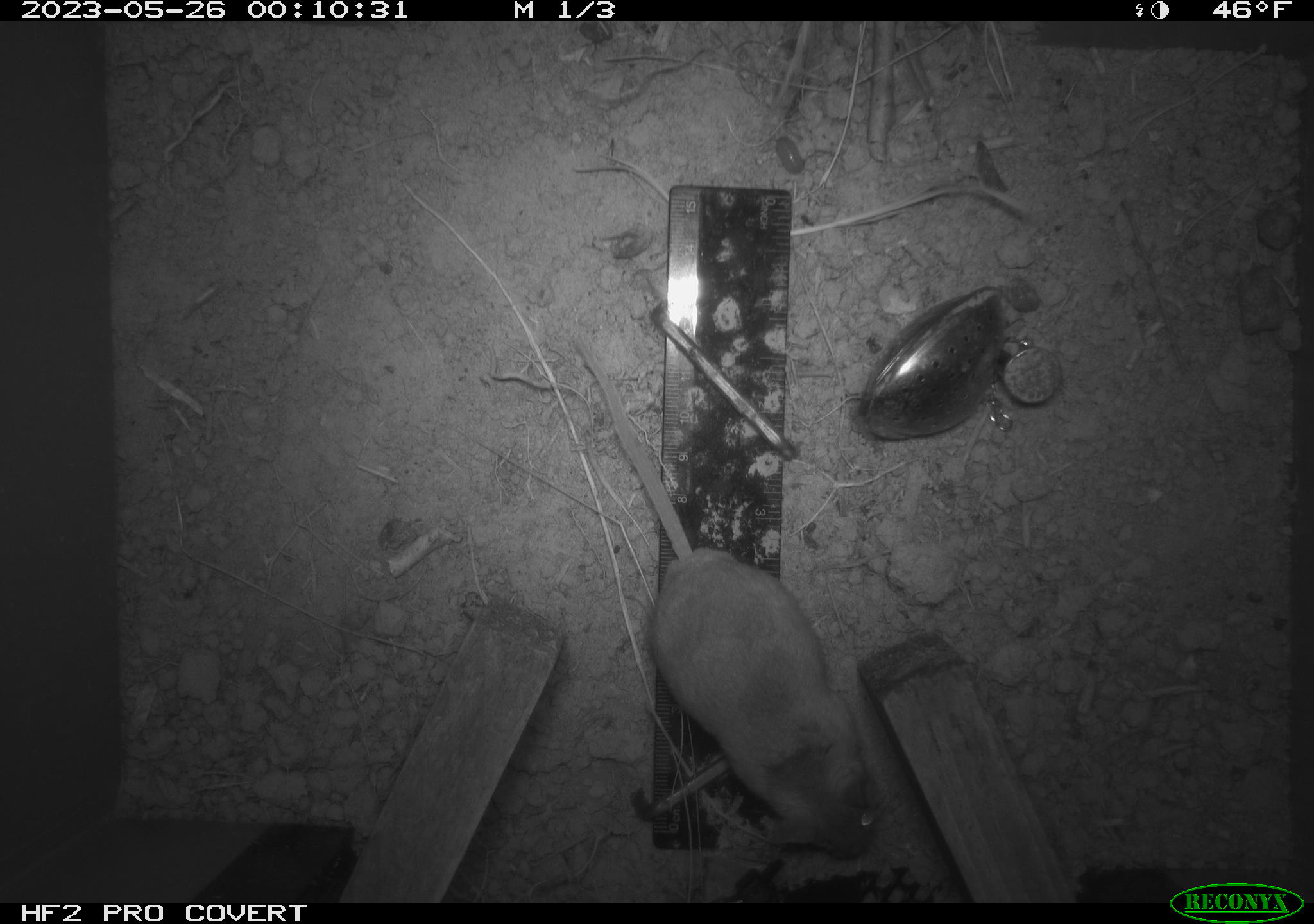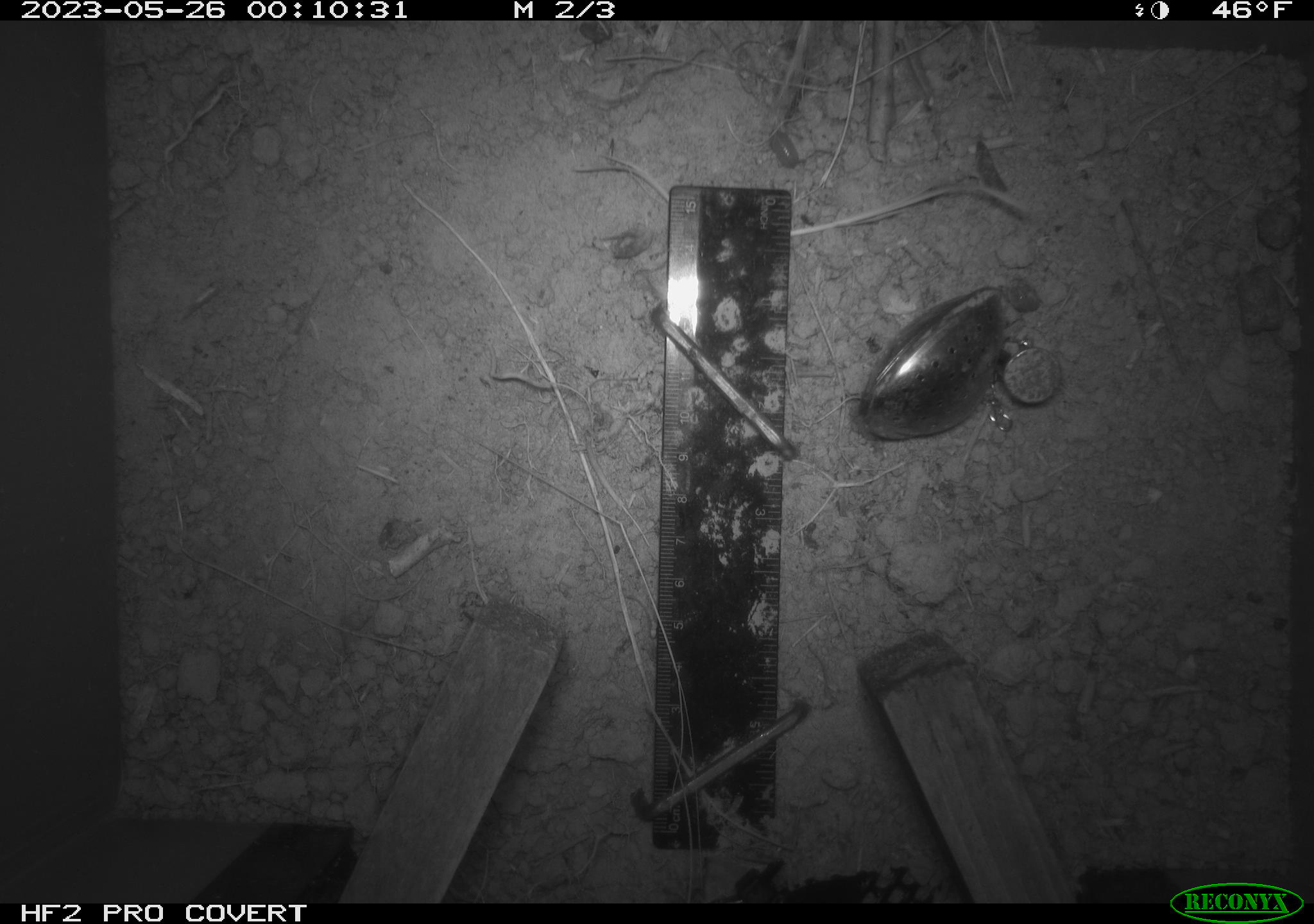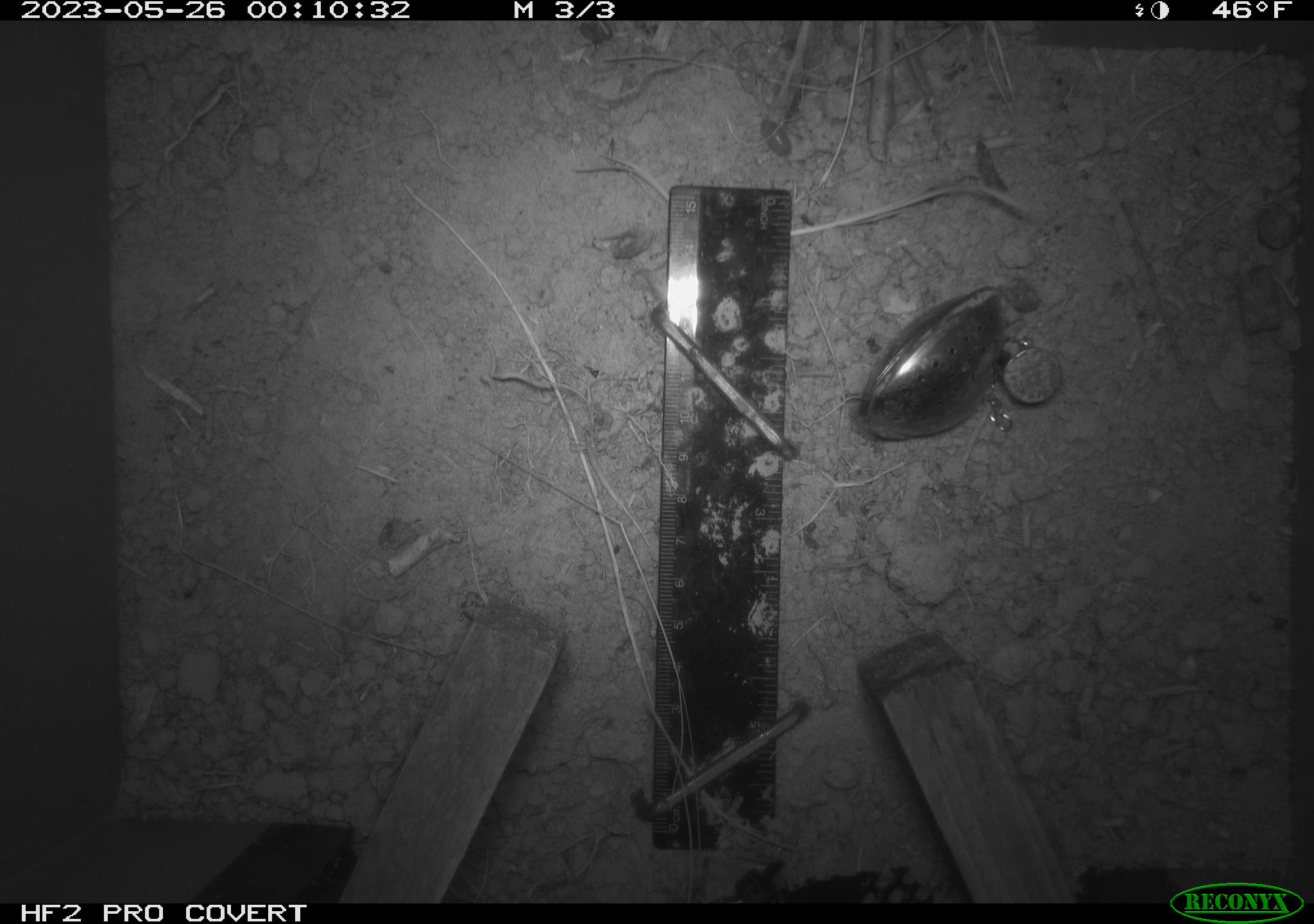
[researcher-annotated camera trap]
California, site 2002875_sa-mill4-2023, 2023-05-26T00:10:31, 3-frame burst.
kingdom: Animalia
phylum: Chordata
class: Mammalia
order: Rodentia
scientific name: Rodentia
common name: mouse species